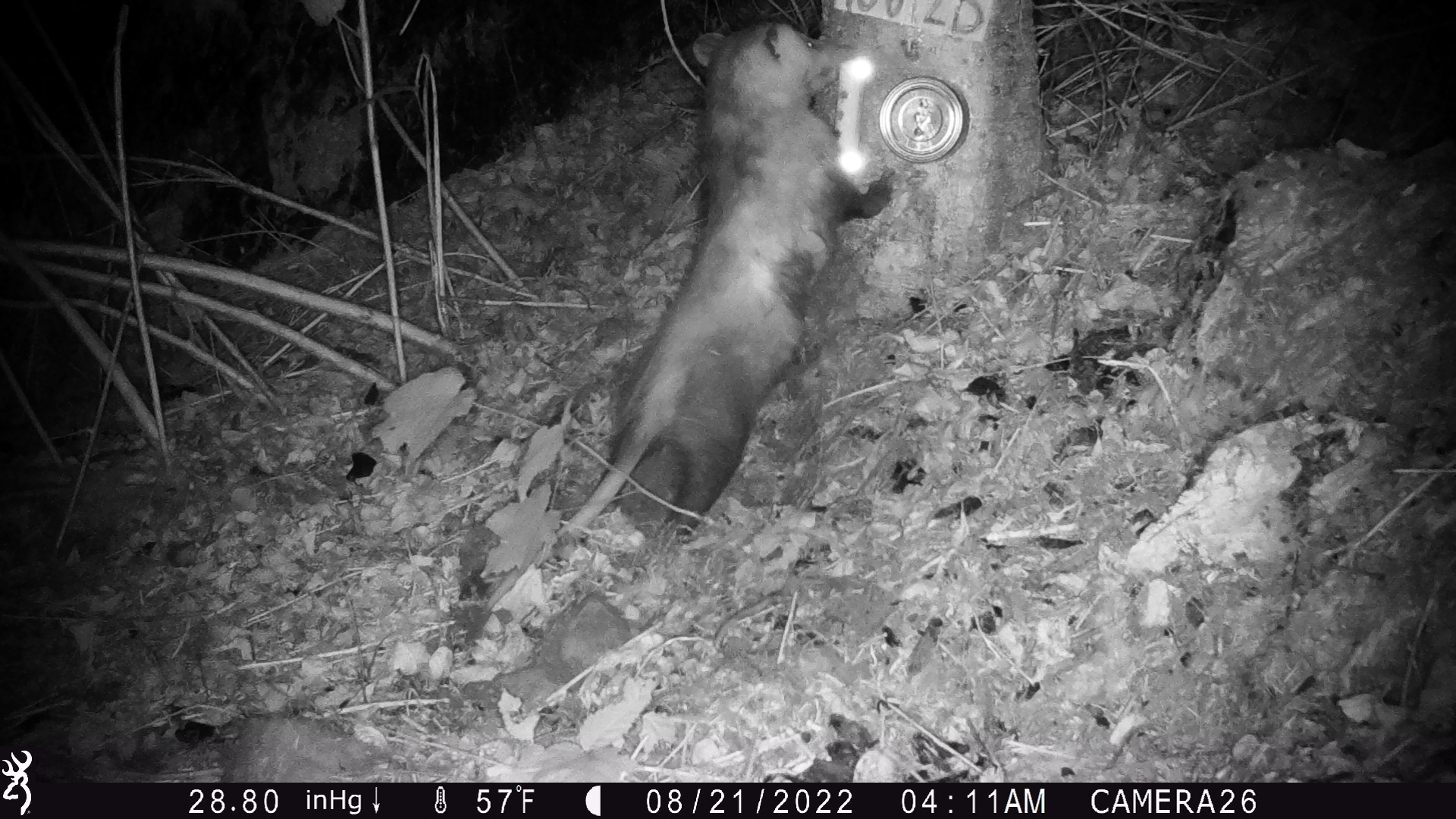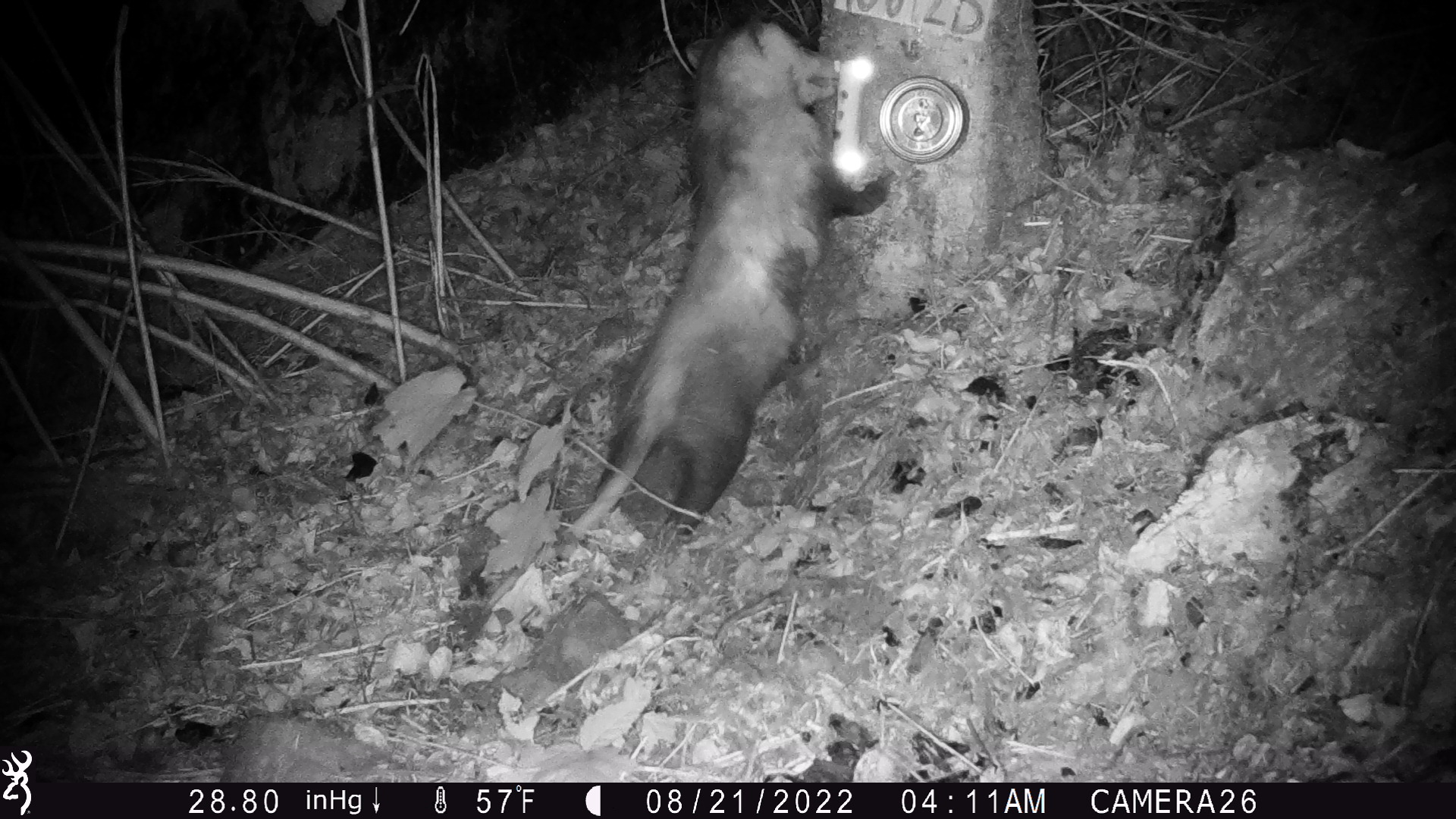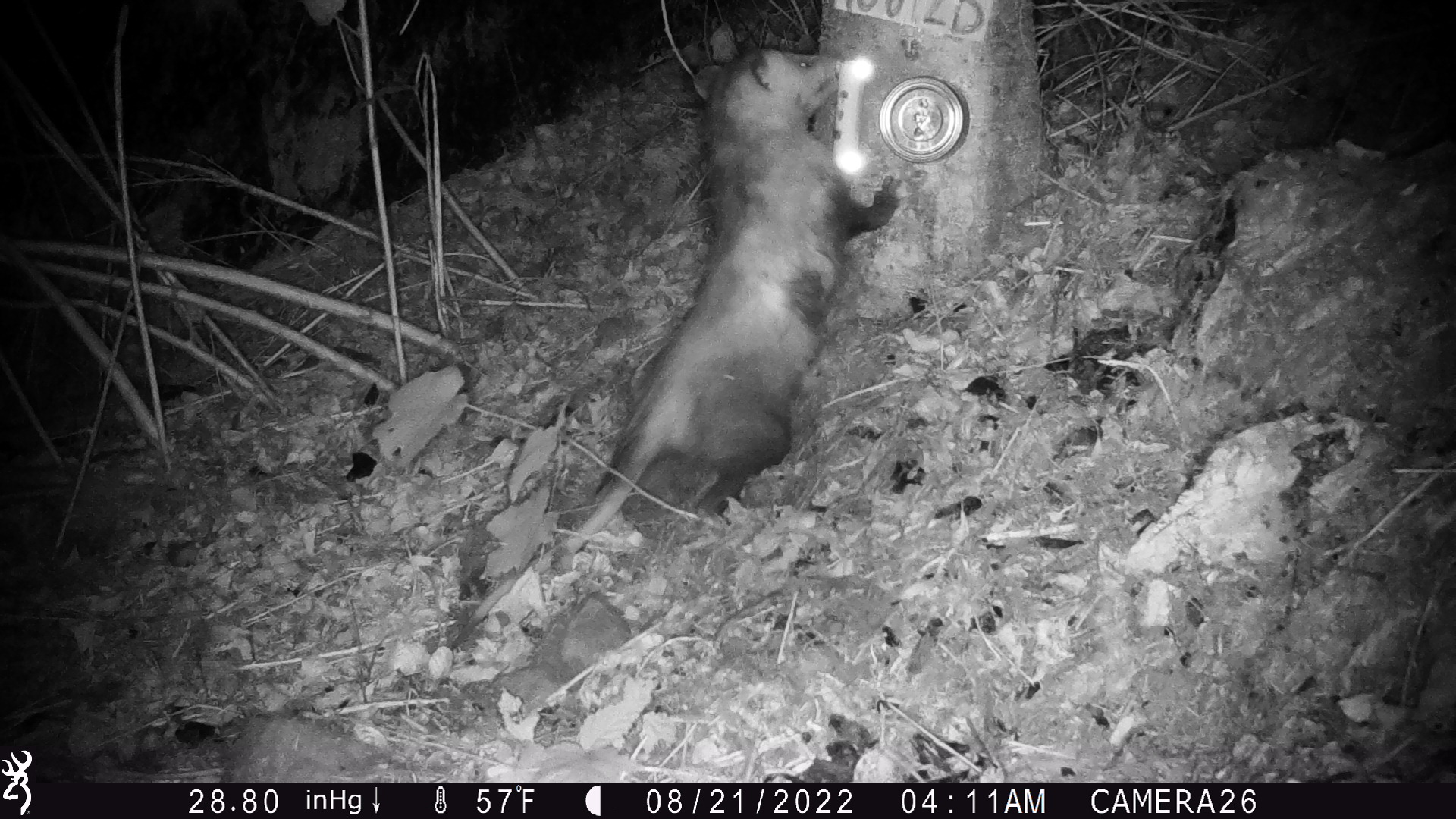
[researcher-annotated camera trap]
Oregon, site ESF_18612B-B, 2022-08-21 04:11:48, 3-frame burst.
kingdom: Animalia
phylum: Chordata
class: Mammalia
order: Didelphimorphia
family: Didelphidae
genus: Didelphis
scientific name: Didelphis virginiana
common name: virginia opossum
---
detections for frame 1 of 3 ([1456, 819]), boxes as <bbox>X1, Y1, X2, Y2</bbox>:
virginia opossum: <bbox>548, 1, 905, 630</bbox>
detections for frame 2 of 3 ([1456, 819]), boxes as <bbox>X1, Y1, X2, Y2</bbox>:
virginia opossum: <bbox>479, 9, 899, 652</bbox>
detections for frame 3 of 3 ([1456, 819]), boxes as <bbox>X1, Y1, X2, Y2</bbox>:
virginia opossum: <bbox>475, 35, 911, 631</bbox>